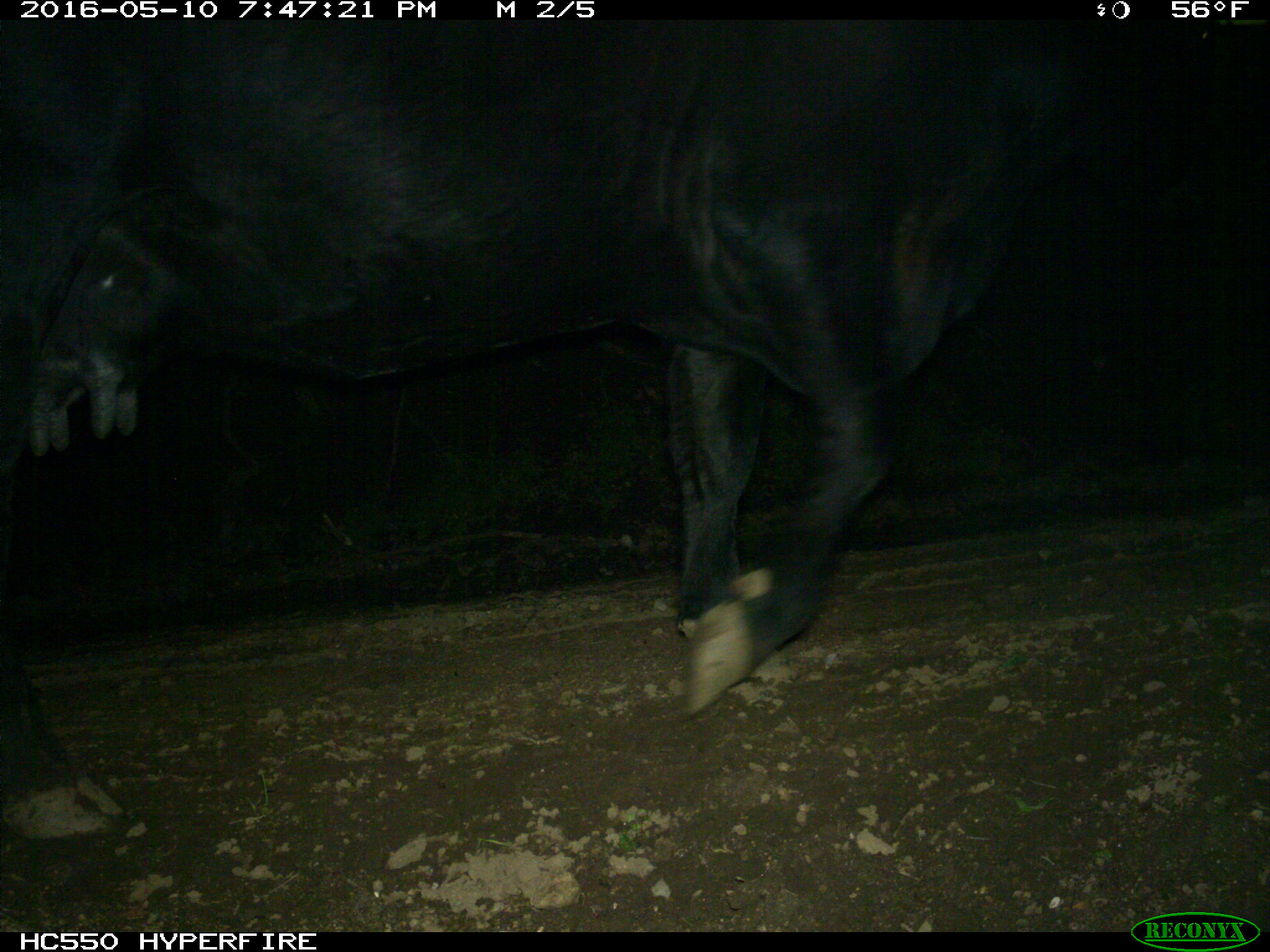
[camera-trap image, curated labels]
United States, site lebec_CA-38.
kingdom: Animalia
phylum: Chordata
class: Mammalia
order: Artiodactyla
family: Bovidae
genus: Bos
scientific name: Bos taurus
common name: domestic cow